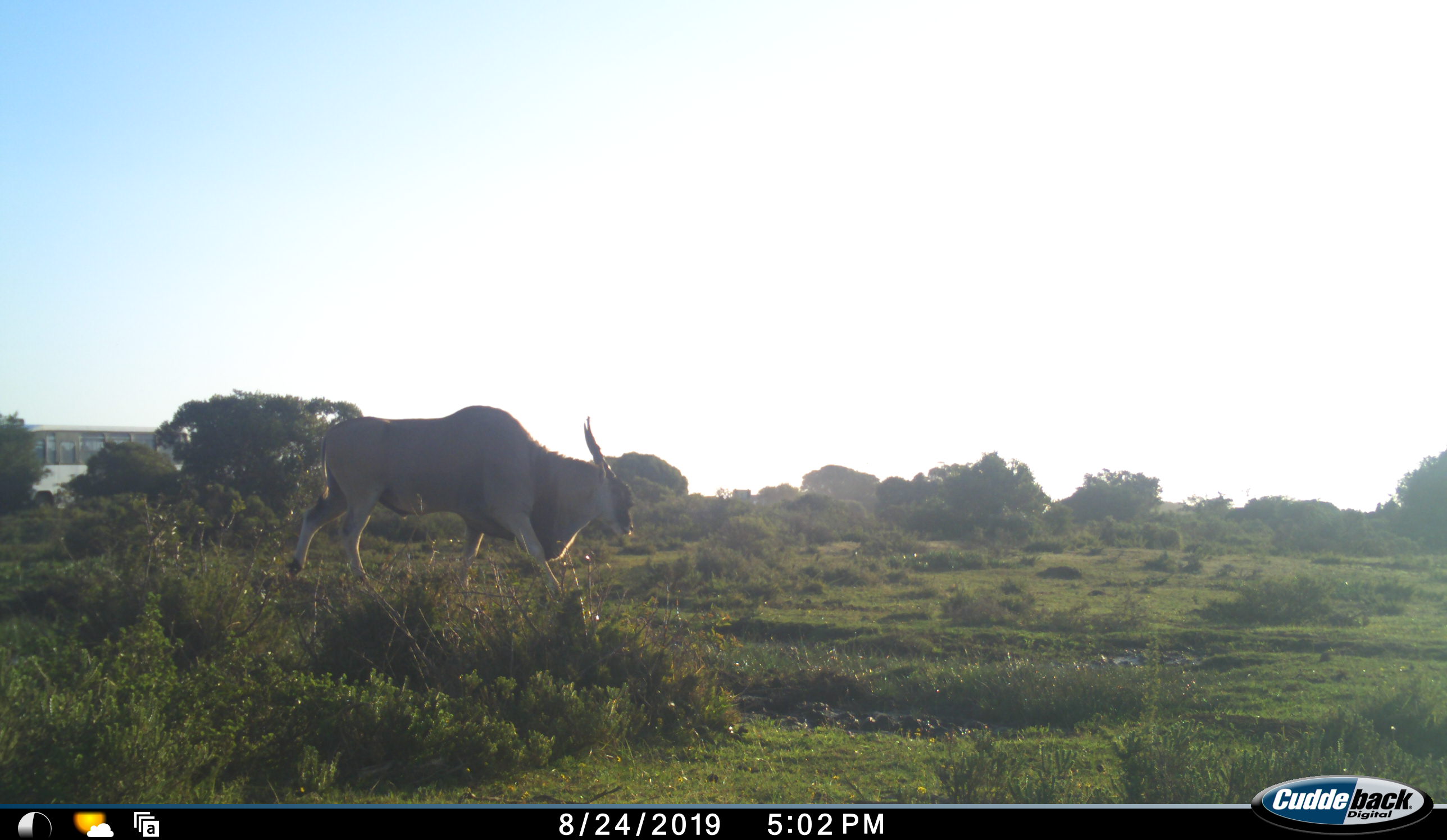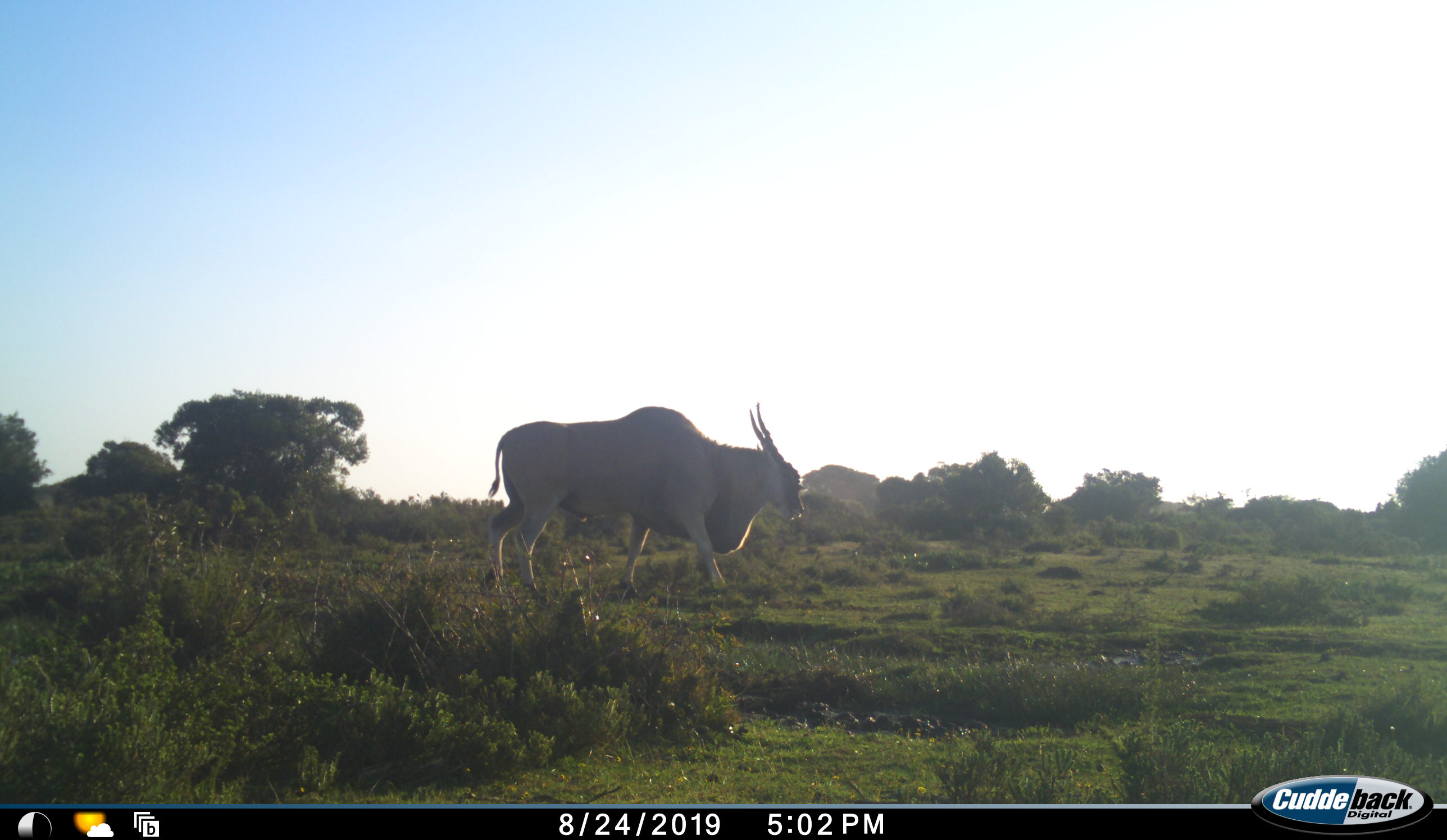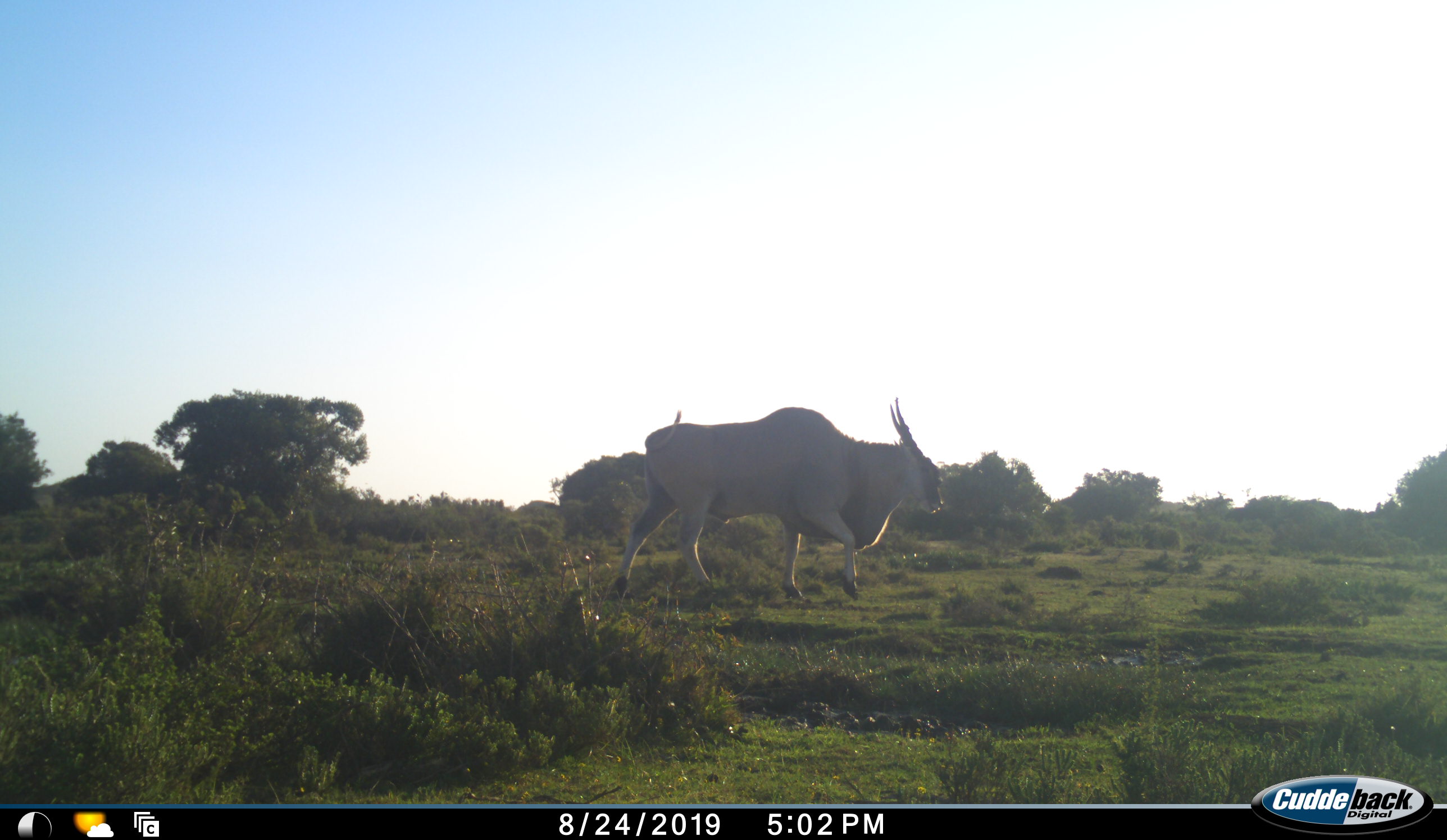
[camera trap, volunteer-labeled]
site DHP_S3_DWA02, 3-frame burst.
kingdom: Animalia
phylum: Chordata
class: Mammalia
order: Artiodactyla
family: Bovidae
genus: Tragelaphus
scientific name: Tragelaphus oryx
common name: eland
Eland (Tragelaphus oryx), count 1. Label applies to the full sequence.